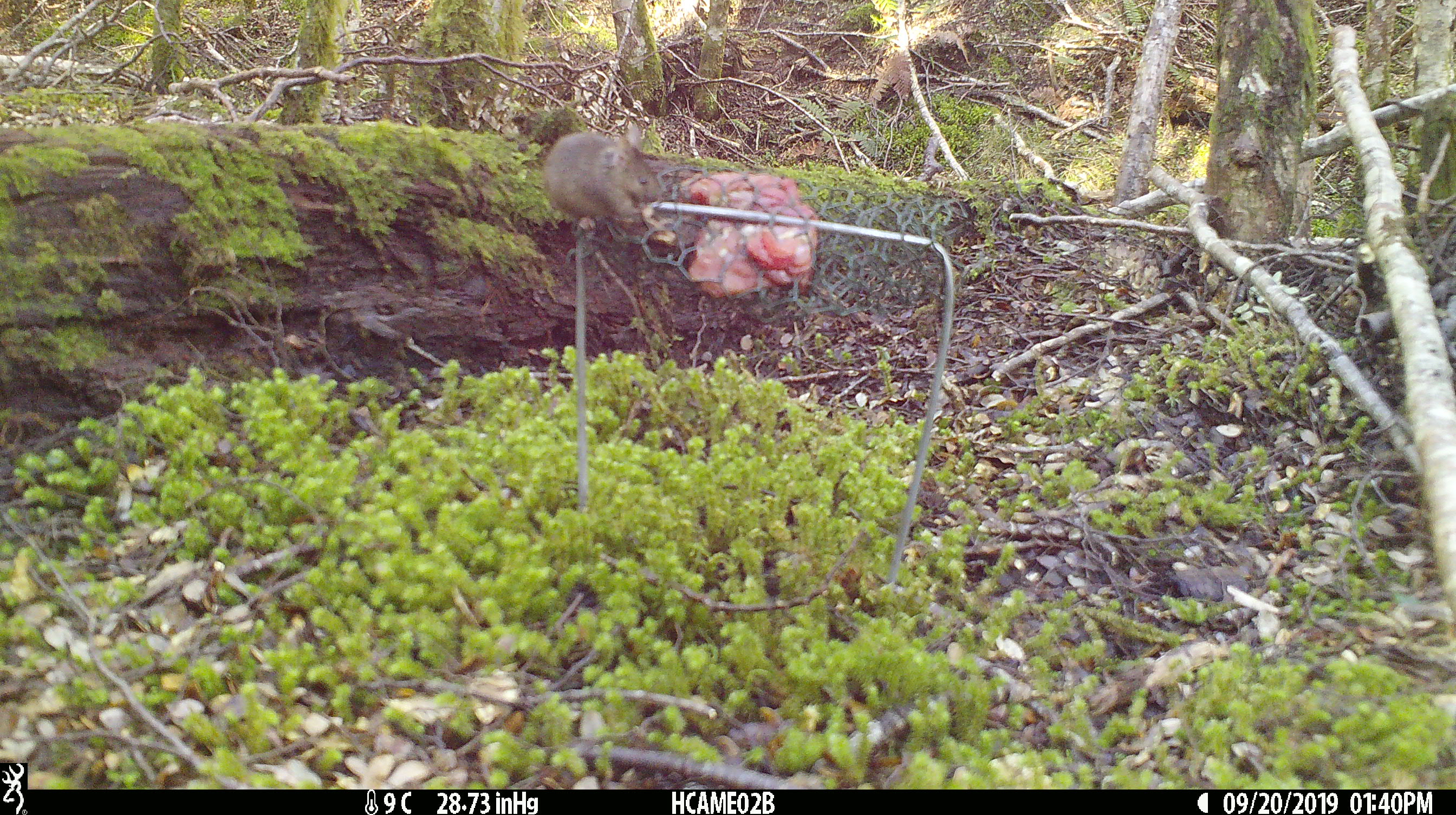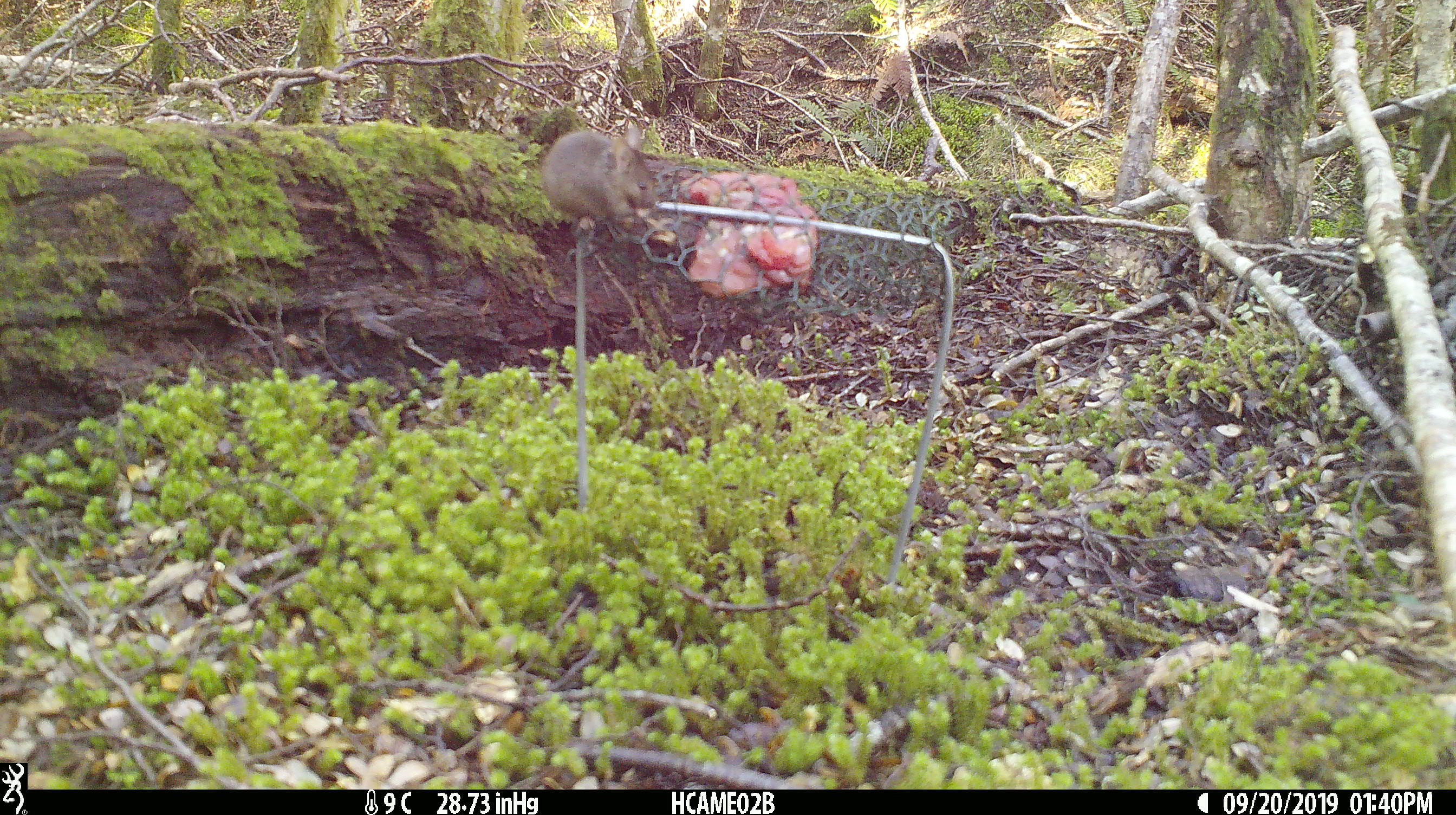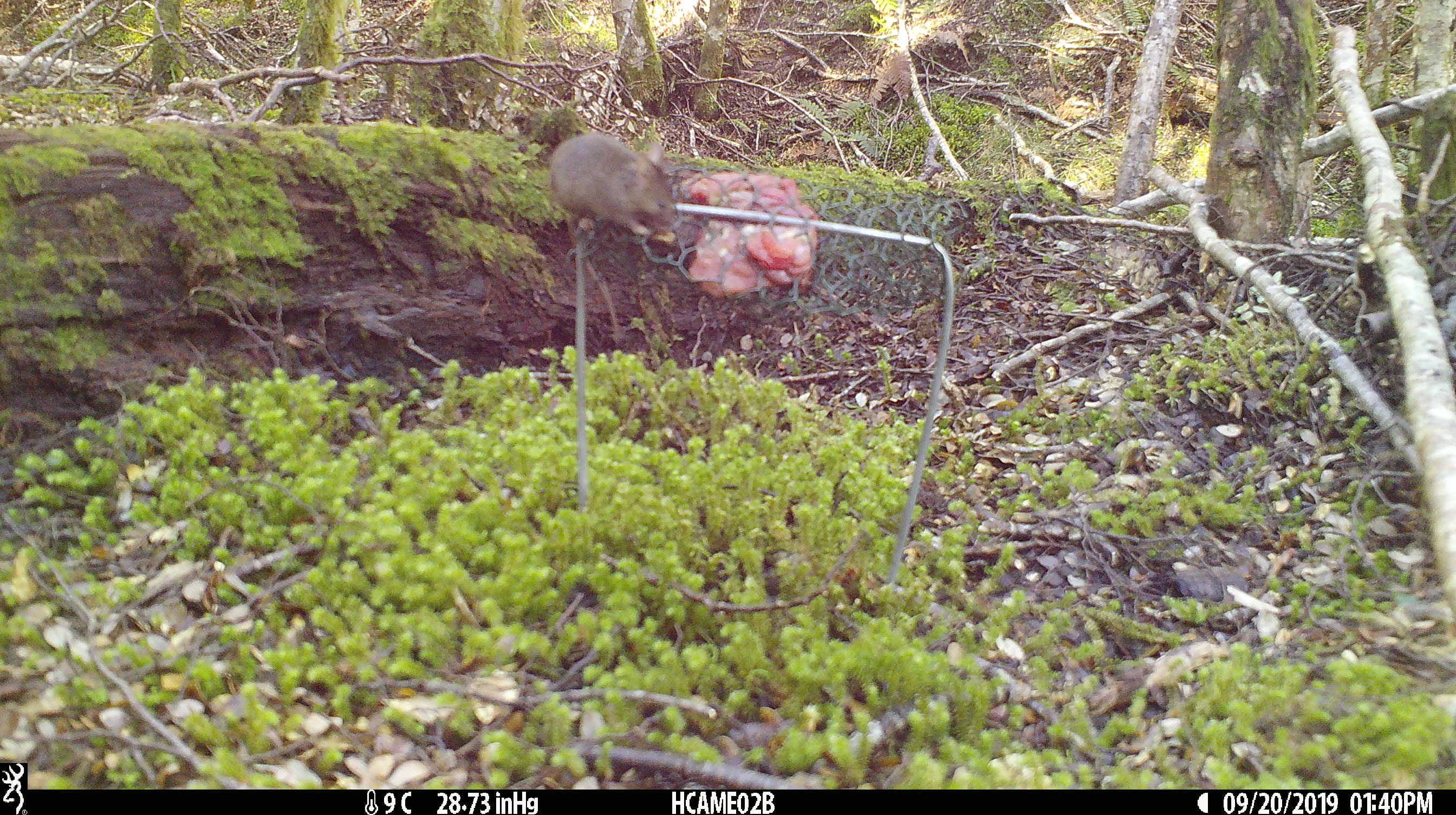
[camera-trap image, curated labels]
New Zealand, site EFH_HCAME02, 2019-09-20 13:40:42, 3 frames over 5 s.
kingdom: Animalia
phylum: Chordata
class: Mammalia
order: Rodentia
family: Muridae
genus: Mus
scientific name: Mus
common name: mouse